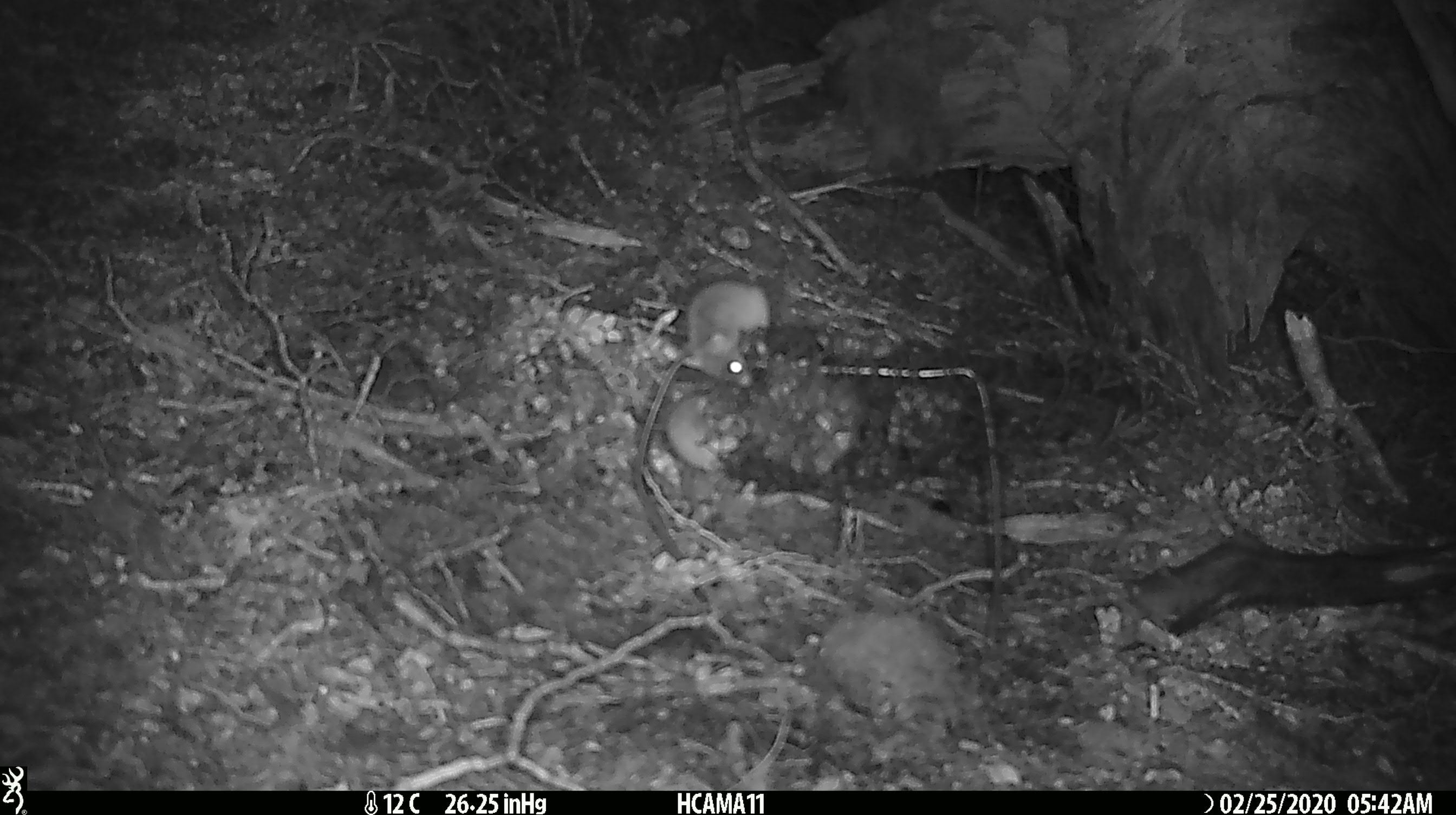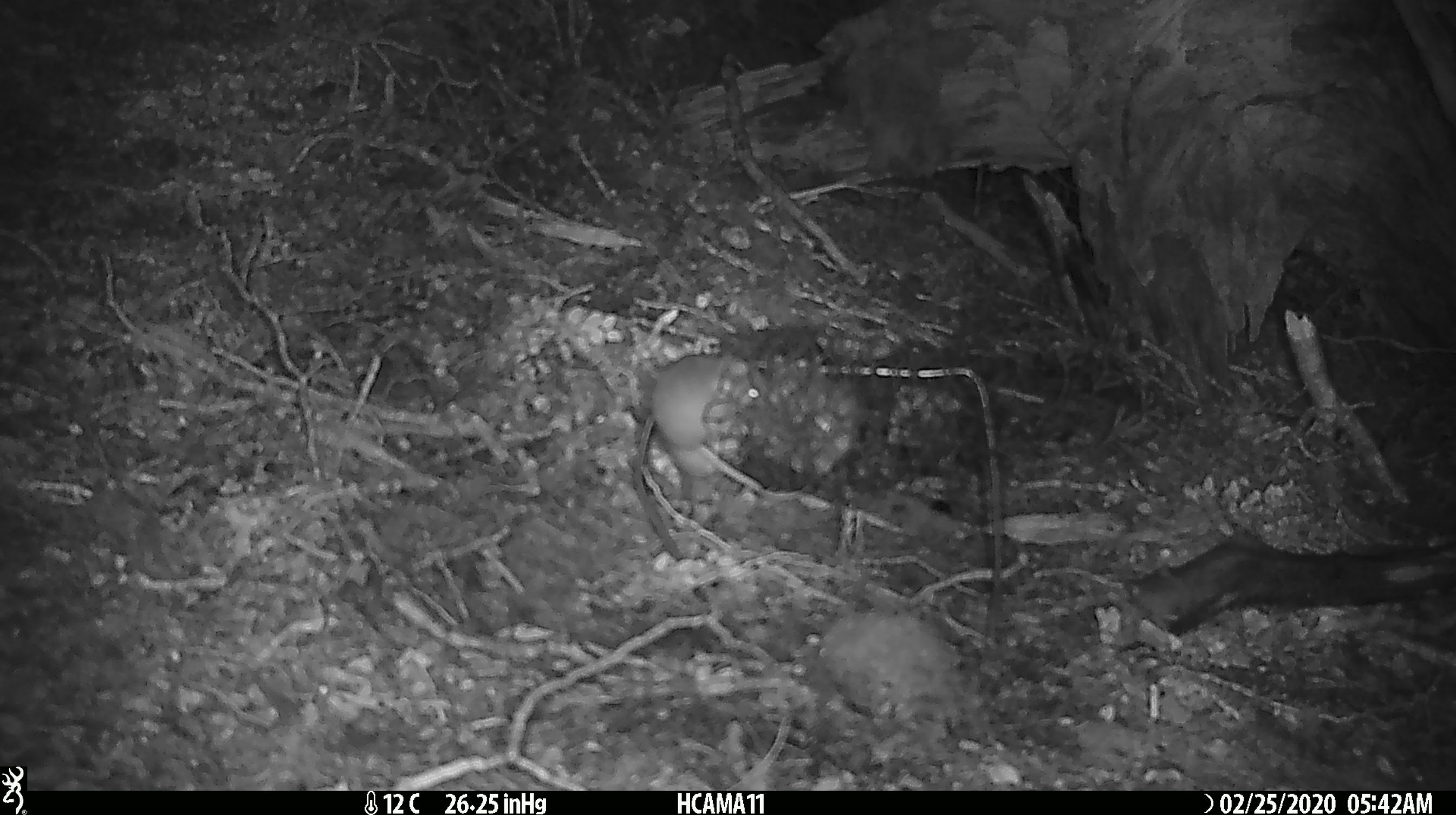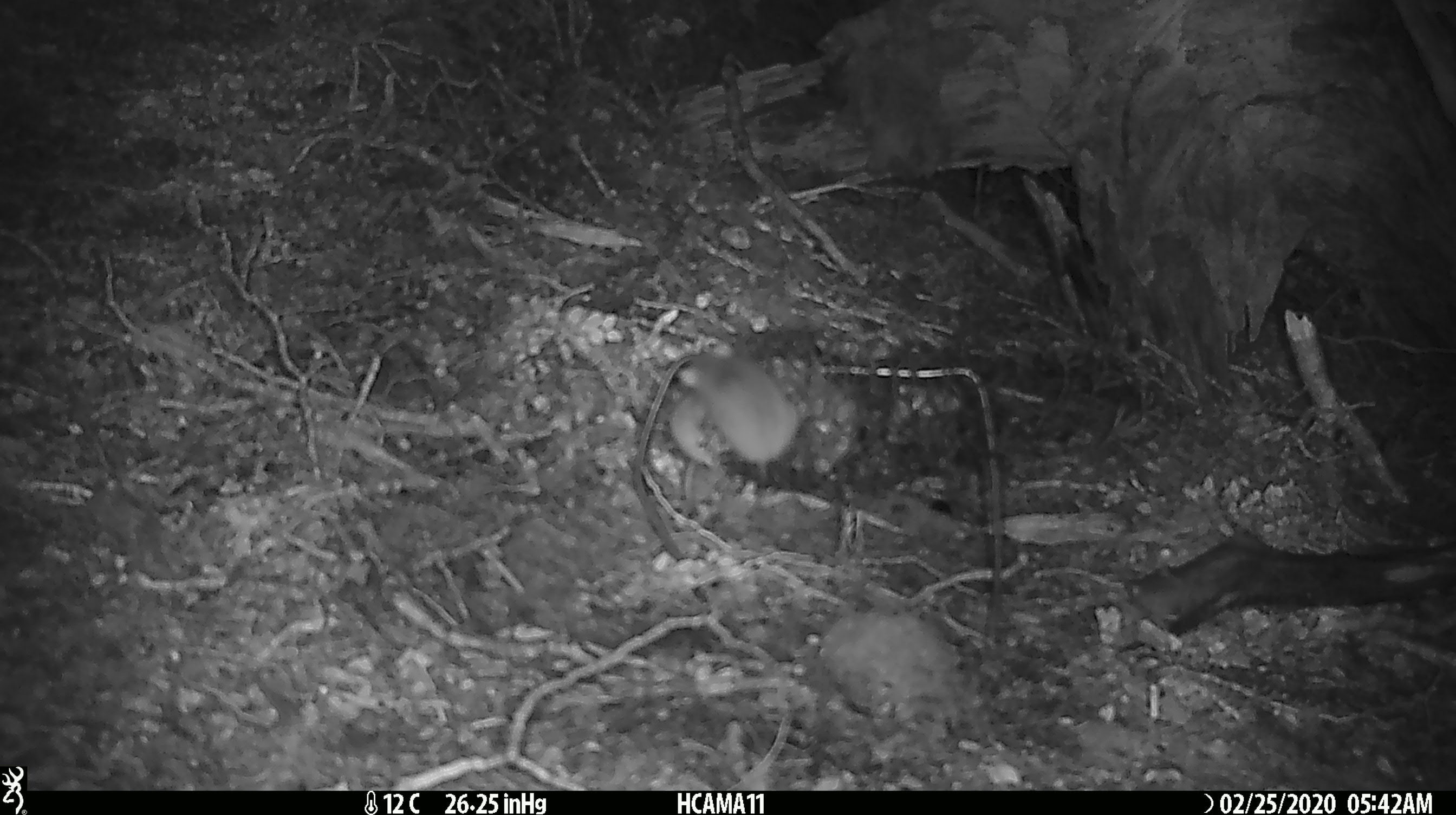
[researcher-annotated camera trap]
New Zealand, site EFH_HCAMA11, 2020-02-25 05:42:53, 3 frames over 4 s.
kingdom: Animalia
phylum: Chordata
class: Mammalia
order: Rodentia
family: Muridae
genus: Mus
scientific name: Mus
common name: mouse